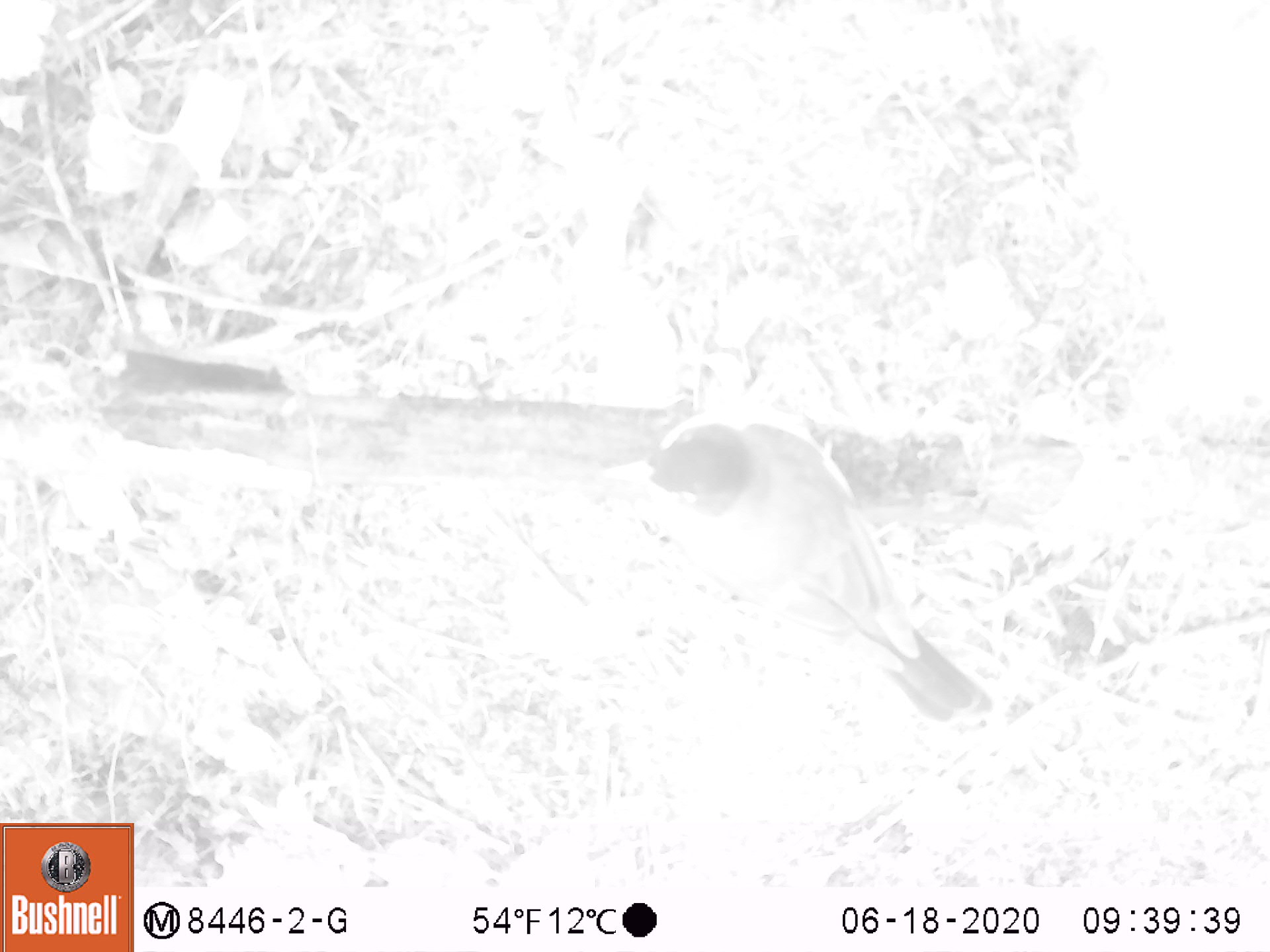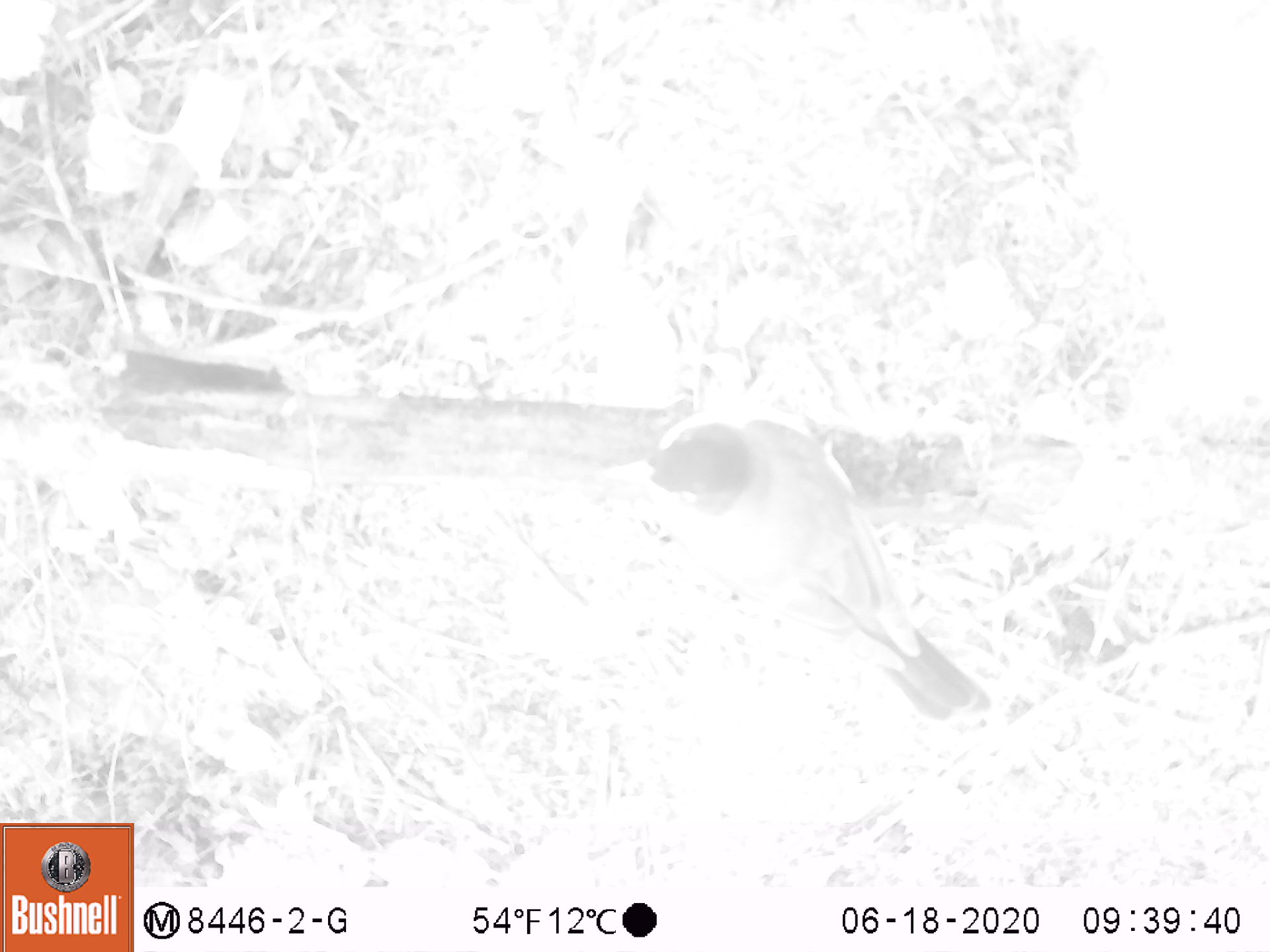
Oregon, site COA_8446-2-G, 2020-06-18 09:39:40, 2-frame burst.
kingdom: Animalia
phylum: Chordata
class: Aves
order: Passeriformes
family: Turdidae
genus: Turdus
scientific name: Turdus migratorius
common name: american robin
American robin (Turdus migratorius).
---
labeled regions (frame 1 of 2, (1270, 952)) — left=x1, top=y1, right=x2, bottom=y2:
american robin: left=590, top=387, right=1014, bottom=743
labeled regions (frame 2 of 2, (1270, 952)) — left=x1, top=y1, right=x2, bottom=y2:
american robin: left=573, top=387, right=1011, bottom=731